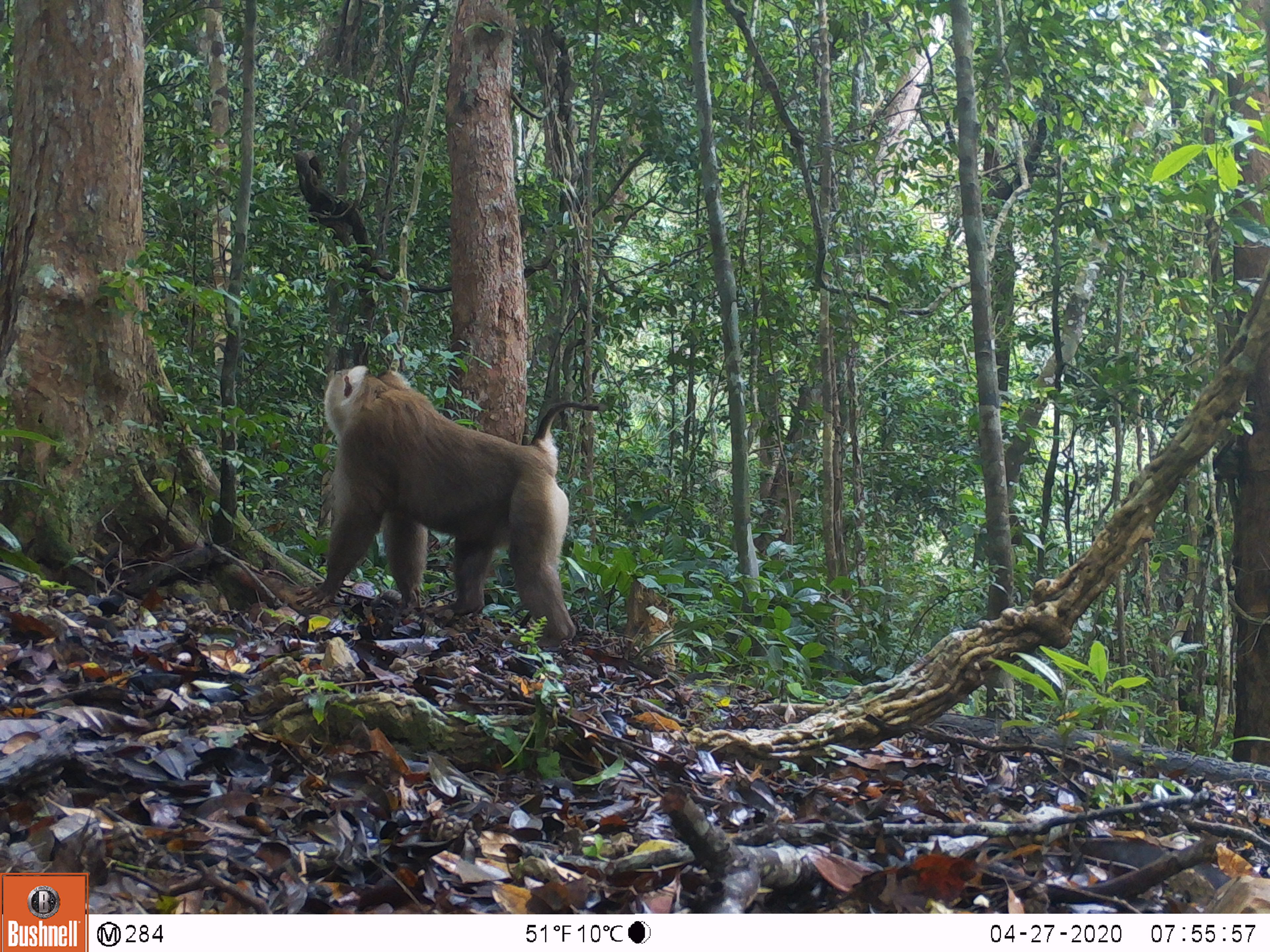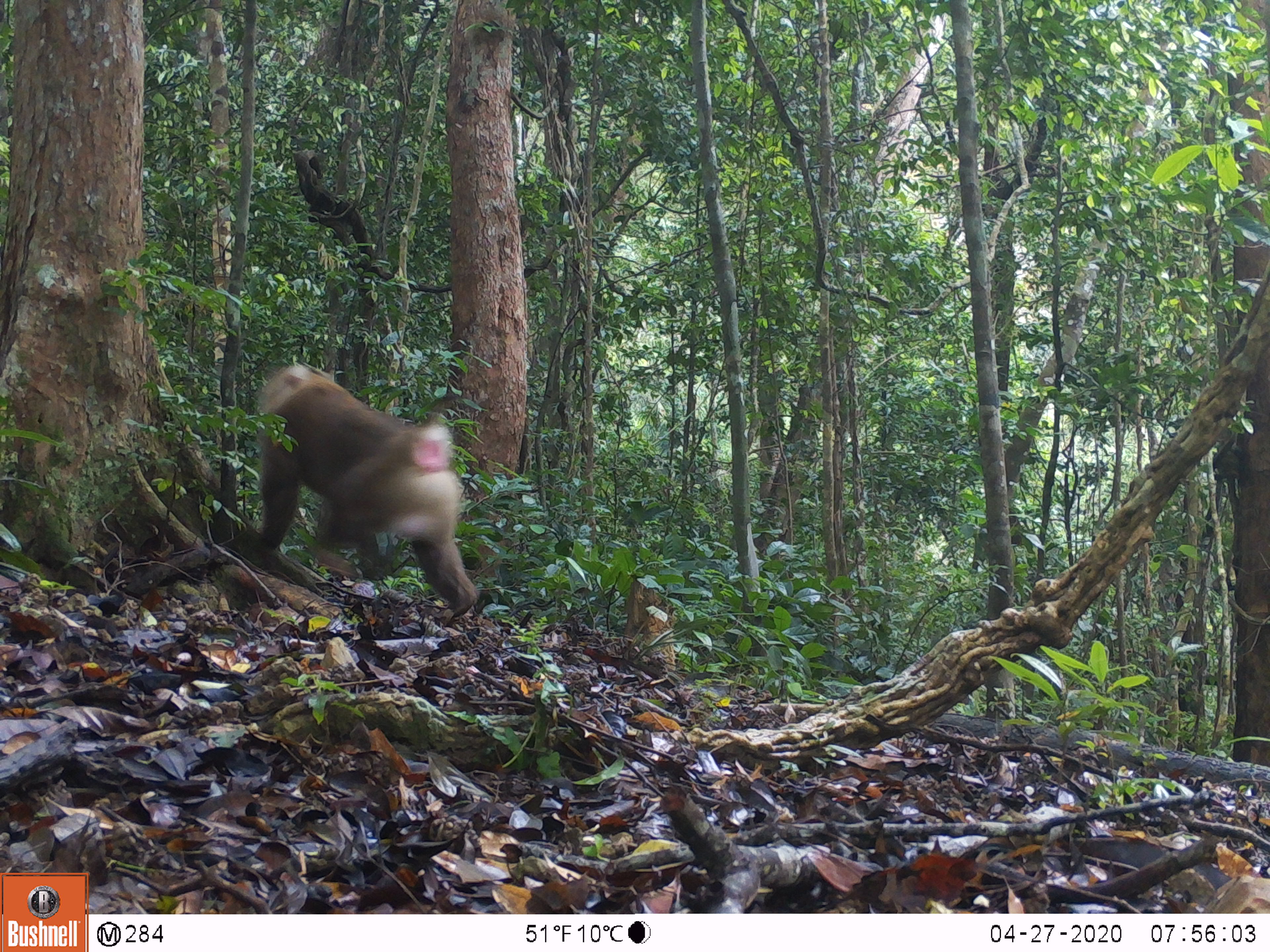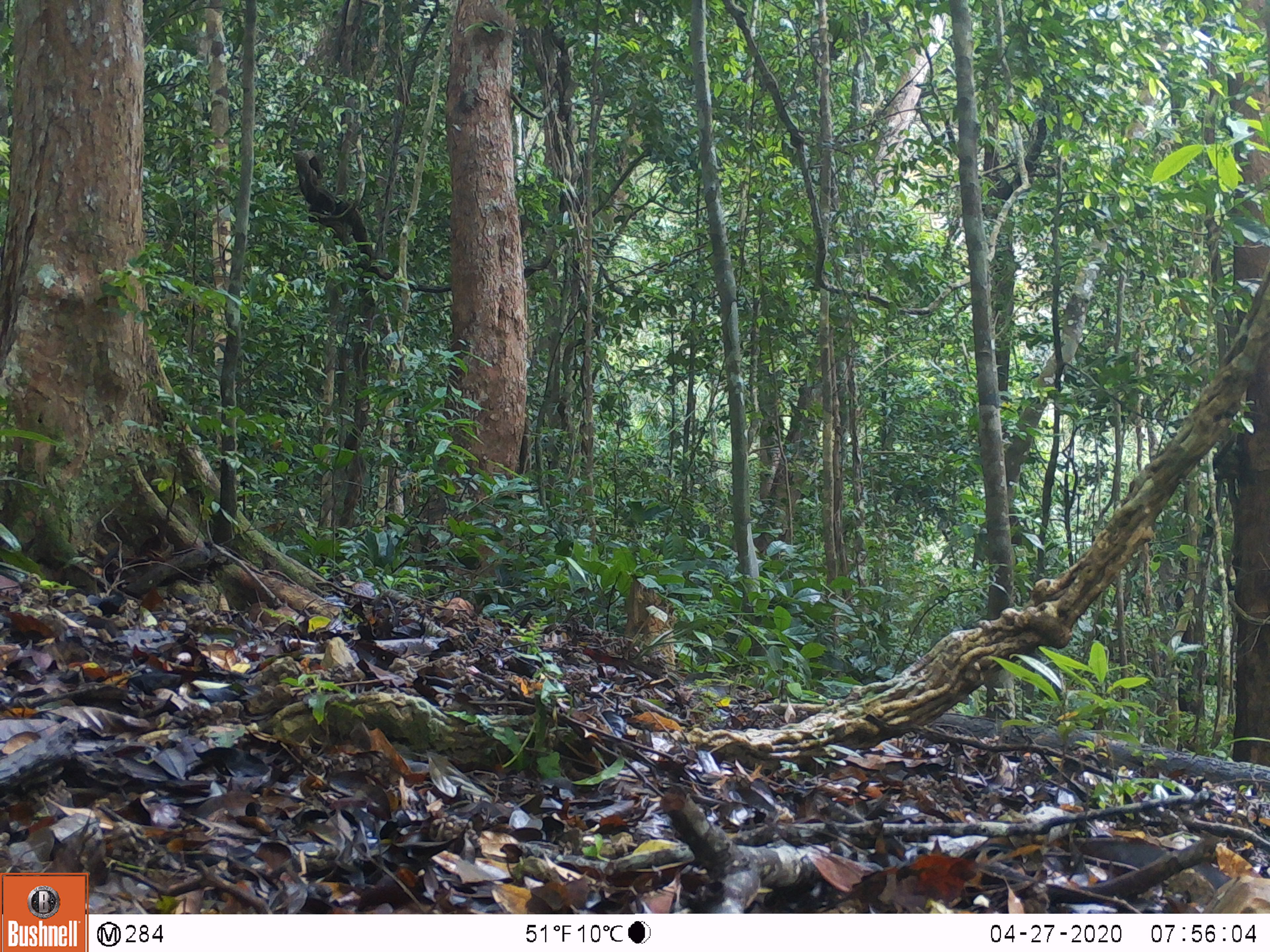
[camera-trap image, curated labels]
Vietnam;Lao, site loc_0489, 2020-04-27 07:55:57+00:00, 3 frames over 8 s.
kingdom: Animalia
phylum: Chordata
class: Mammalia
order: Primates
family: Cercopithecidae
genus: Macaca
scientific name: Macaca nemestrina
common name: pig-tailed macaque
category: pig tailed macaque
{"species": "pig tailed macaque (pig-tailed macaque) (Macaca nemestrina)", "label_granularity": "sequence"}